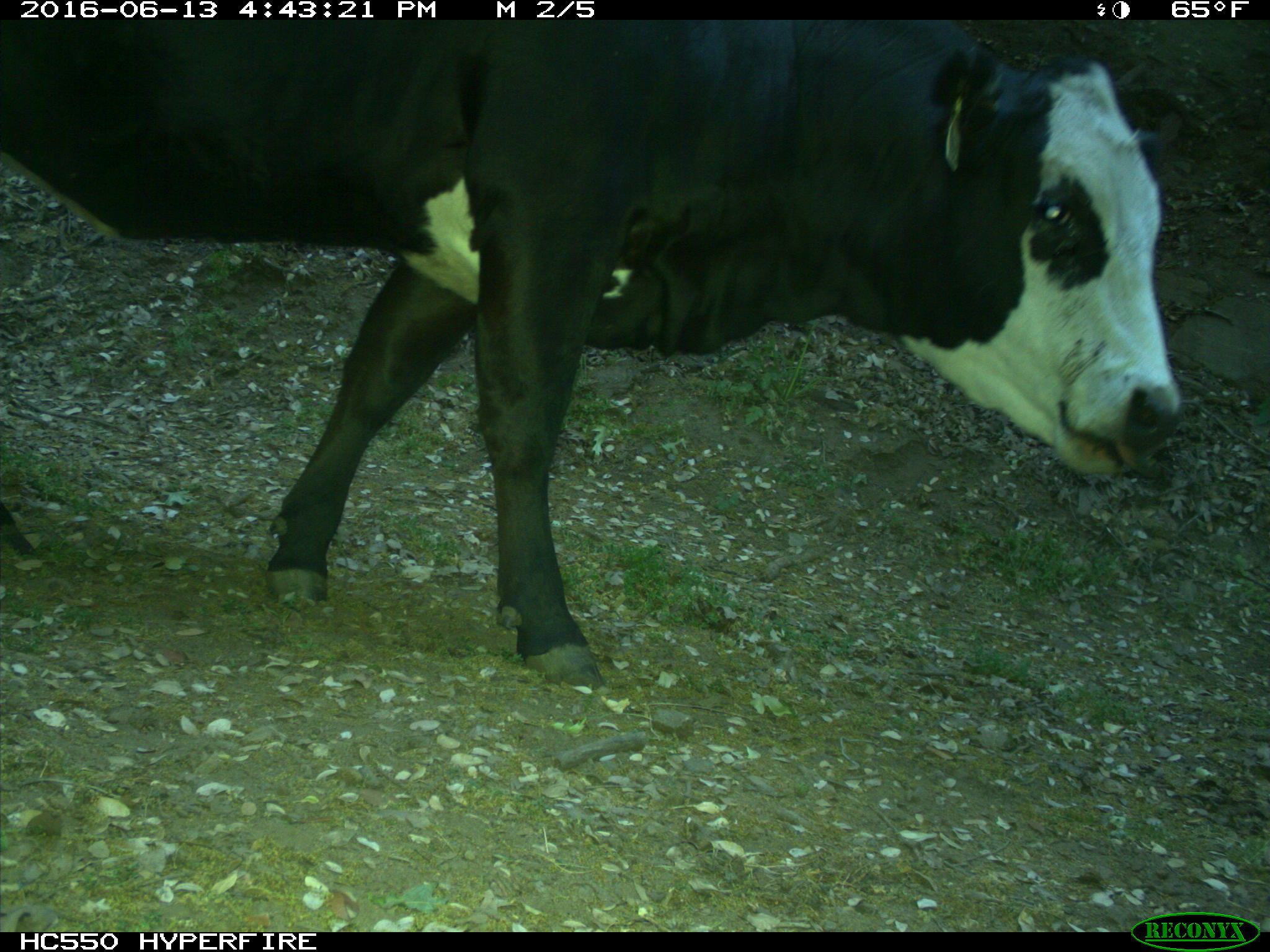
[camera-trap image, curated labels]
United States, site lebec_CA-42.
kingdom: Animalia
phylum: Chordata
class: Mammalia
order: Artiodactyla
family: Bovidae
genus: Bos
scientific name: Bos taurus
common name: domestic cow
Bos taurus (domestic cow).